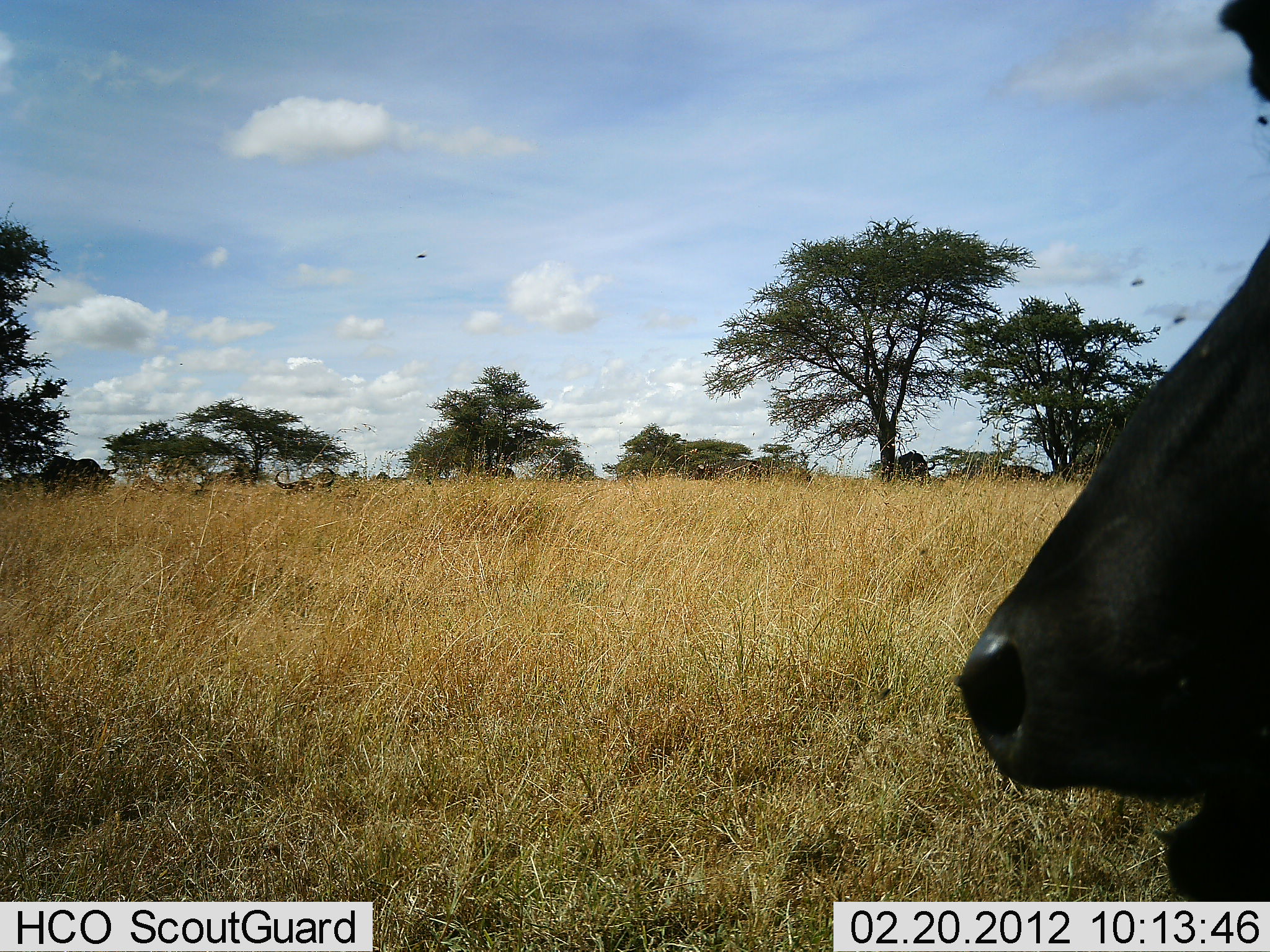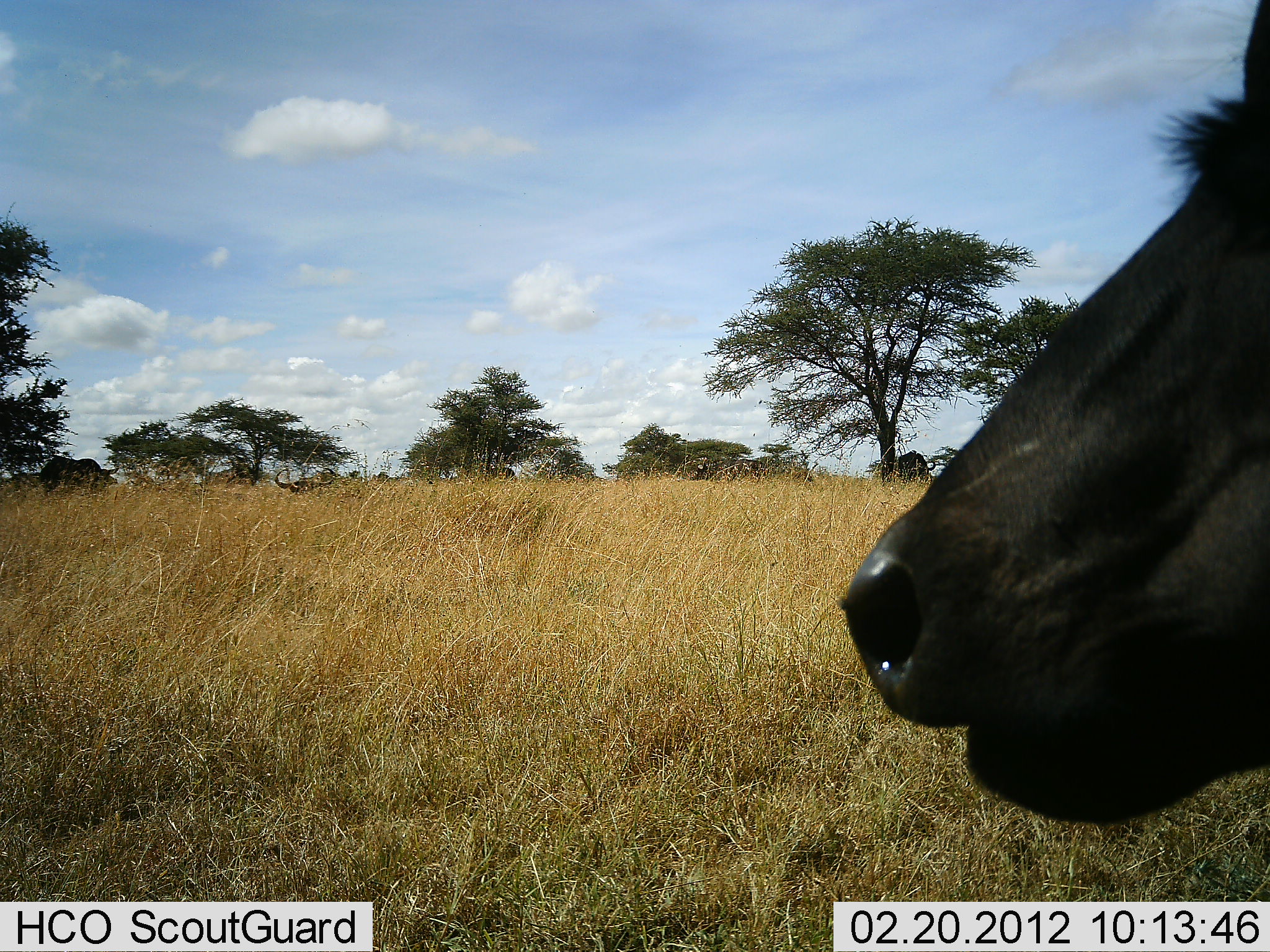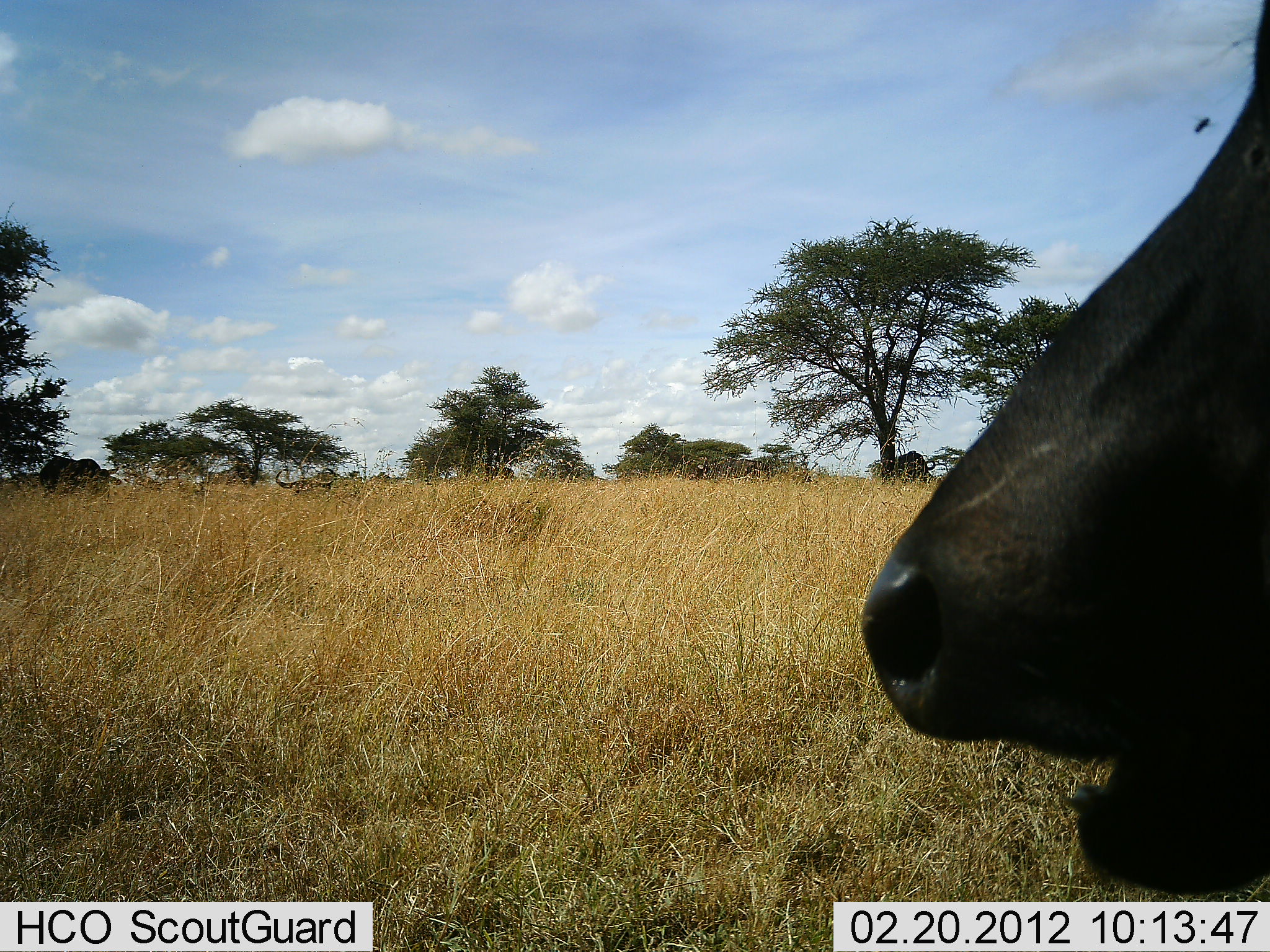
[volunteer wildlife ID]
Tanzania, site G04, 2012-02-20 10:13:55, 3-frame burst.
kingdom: Animalia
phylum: Chordata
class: Mammalia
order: Artiodactyla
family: Bovidae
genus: Syncerus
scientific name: Syncerus caffer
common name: cape buffalo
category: buffalo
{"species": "buffalo (cape buffalo) (Syncerus caffer)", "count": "1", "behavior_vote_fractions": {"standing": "70%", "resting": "10%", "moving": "15%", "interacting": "0%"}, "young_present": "0%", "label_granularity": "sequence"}